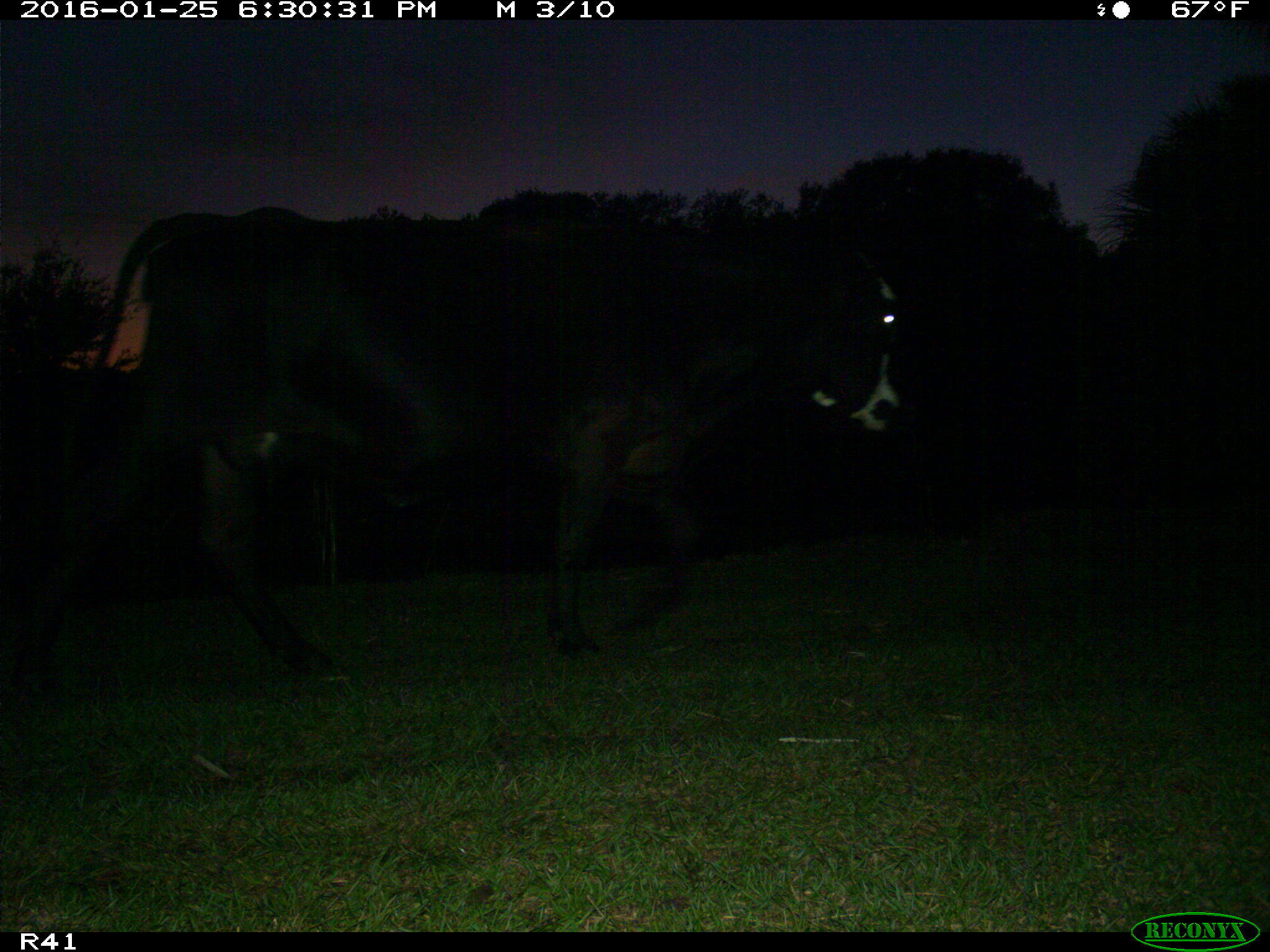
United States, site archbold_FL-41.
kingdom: Animalia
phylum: Chordata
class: Mammalia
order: Artiodactyla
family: Bovidae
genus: Bos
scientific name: Bos taurus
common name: domestic cow